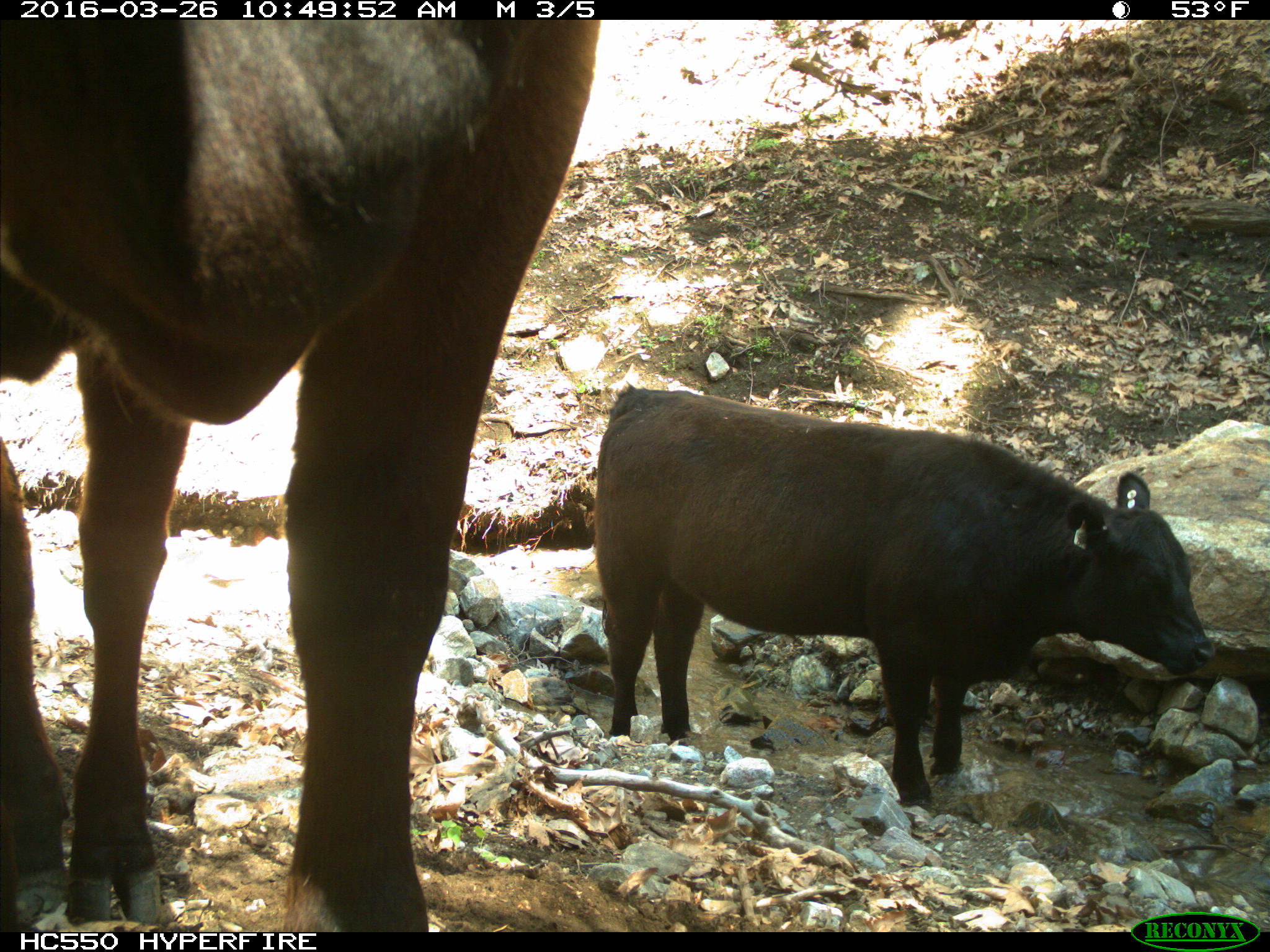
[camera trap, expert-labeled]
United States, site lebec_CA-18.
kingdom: Animalia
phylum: Chordata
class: Mammalia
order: Artiodactyla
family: Bovidae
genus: Bos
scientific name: Bos taurus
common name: domestic cow